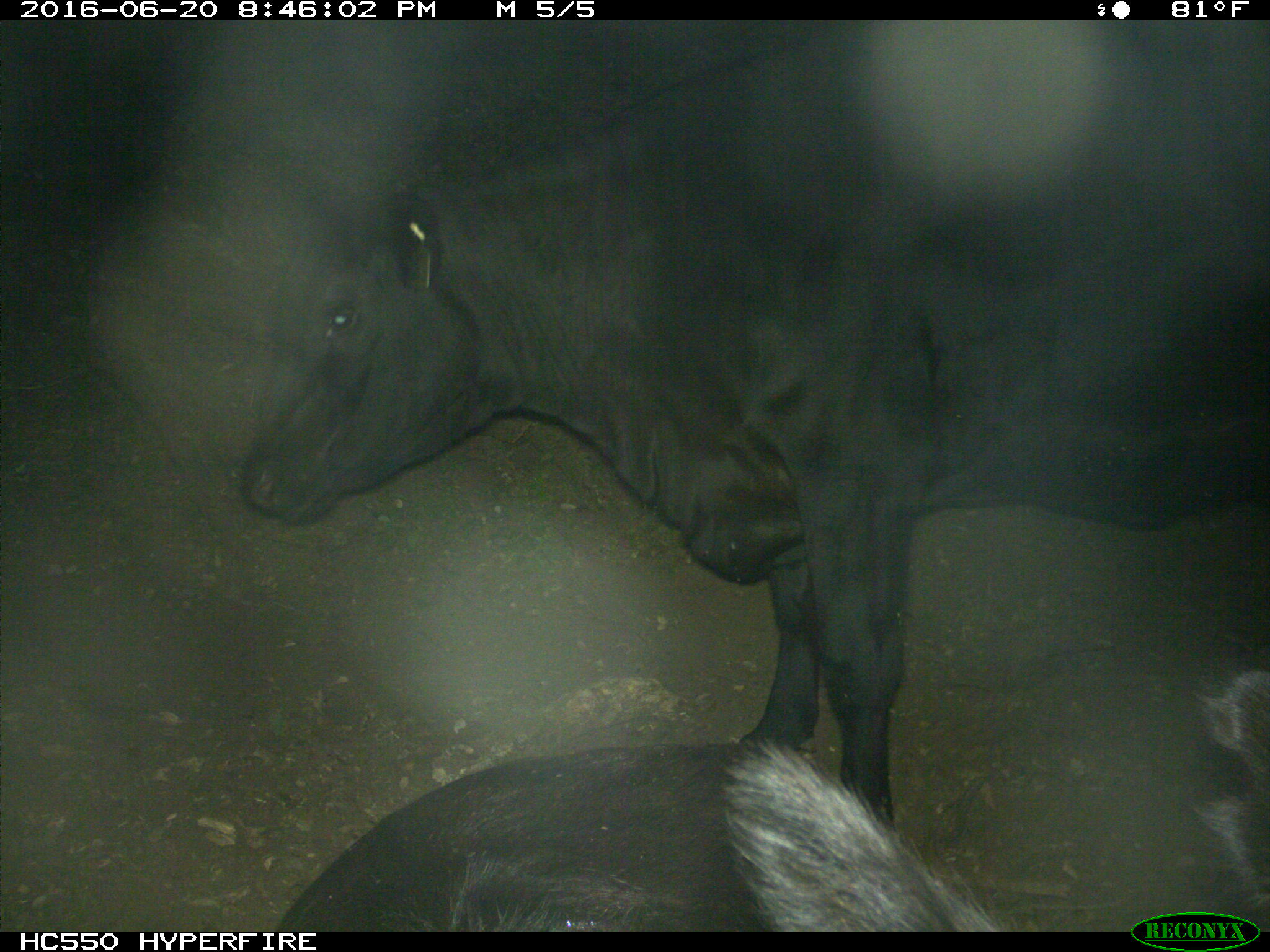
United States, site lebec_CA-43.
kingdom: Animalia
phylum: Chordata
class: Mammalia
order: Artiodactyla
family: Bovidae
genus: Bos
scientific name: Bos taurus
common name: domestic cow